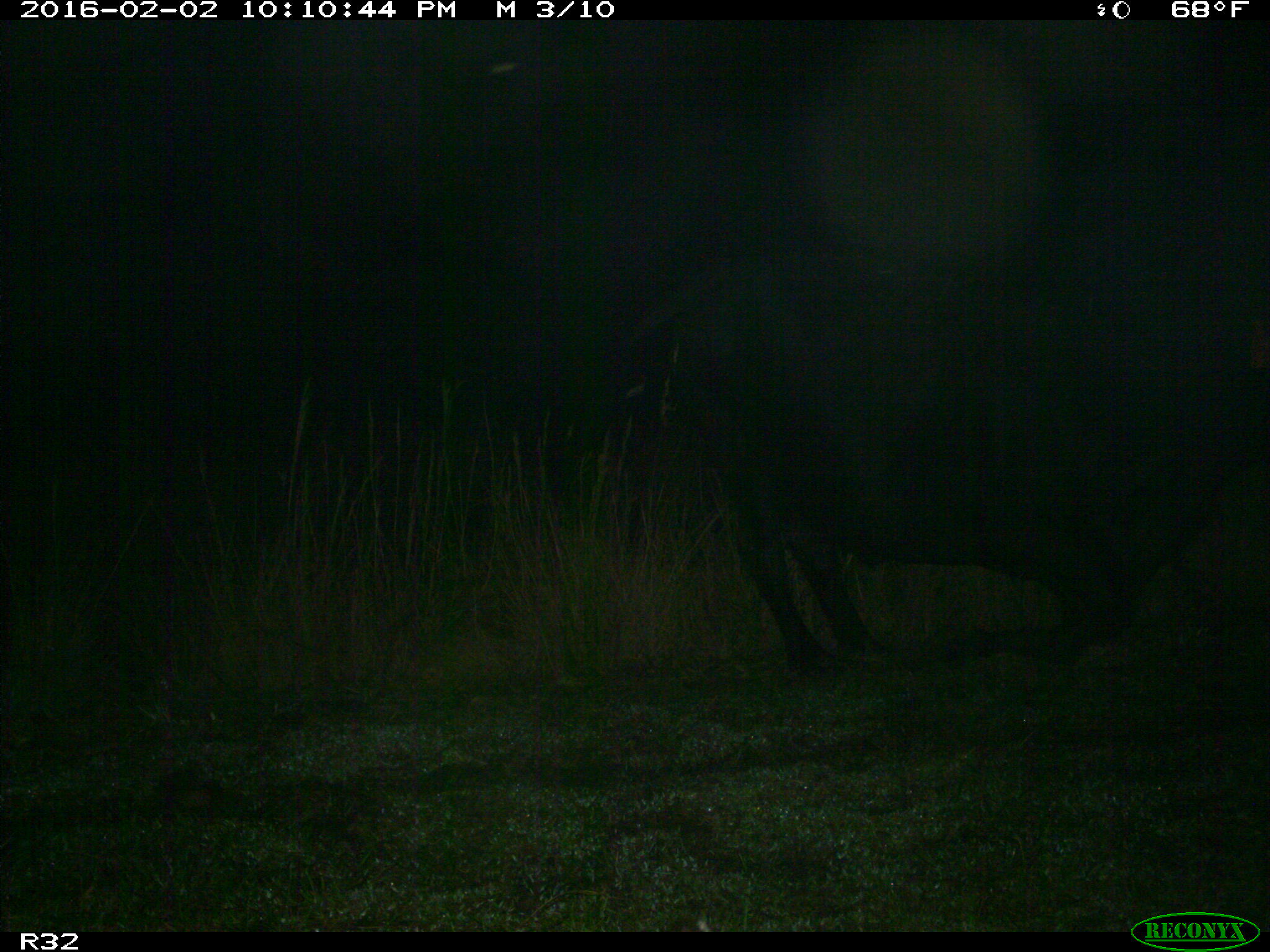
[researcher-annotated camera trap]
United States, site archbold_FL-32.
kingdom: Animalia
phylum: Chordata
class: Mammalia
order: Artiodactyla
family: Bovidae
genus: Bos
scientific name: Bos taurus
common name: domestic cow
Bos taurus (domestic cow).